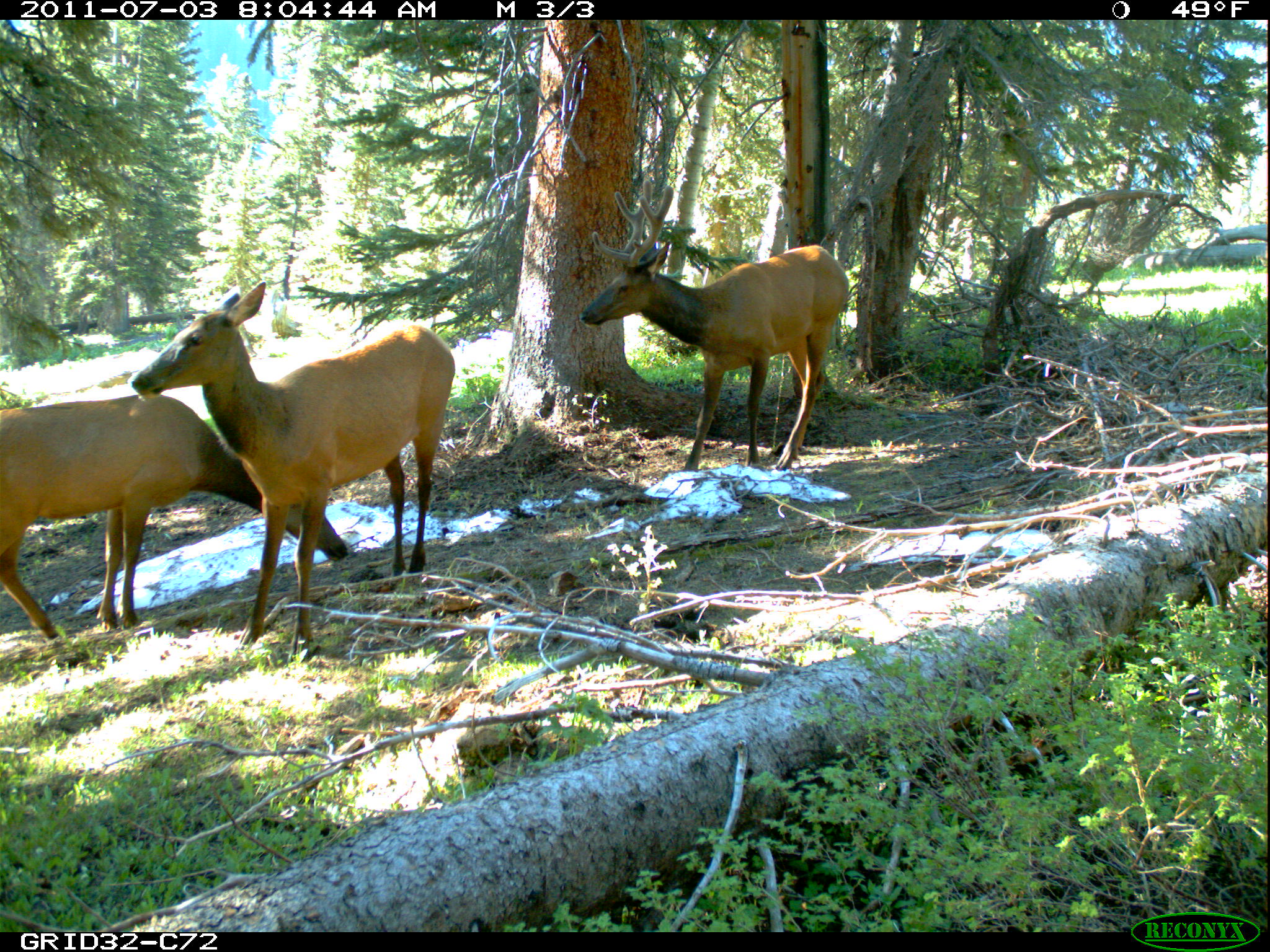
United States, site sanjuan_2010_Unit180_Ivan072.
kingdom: Animalia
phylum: Chordata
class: Mammalia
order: Artiodactyla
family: Cervidae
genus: Cervus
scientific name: Cervus elaphus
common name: red deer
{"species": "Cervus elaphus (red deer)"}